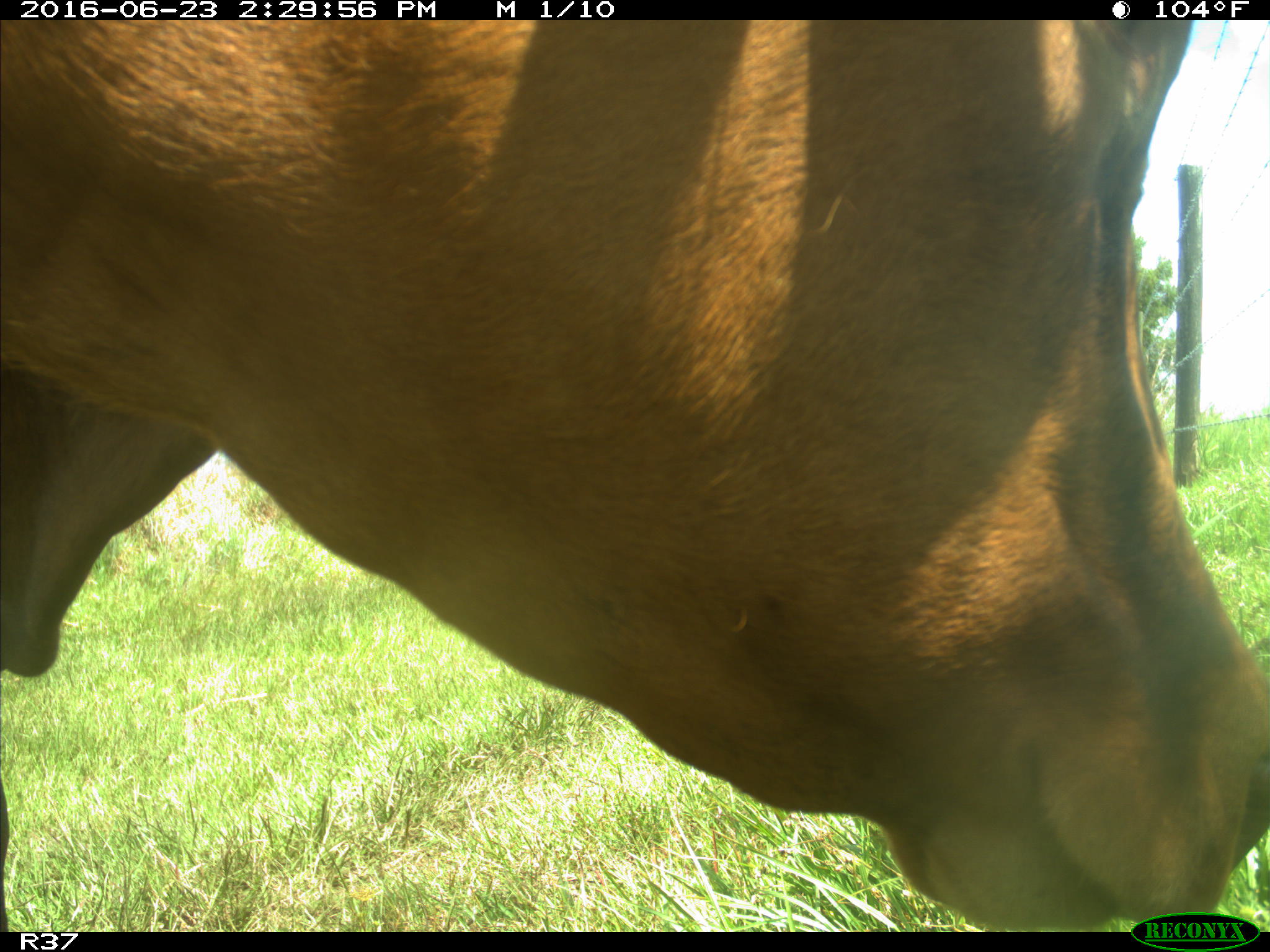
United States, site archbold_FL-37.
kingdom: Animalia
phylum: Chordata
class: Mammalia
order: Artiodactyla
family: Bovidae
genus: Bos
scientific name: Bos taurus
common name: domestic cow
Bos taurus (domestic cow).